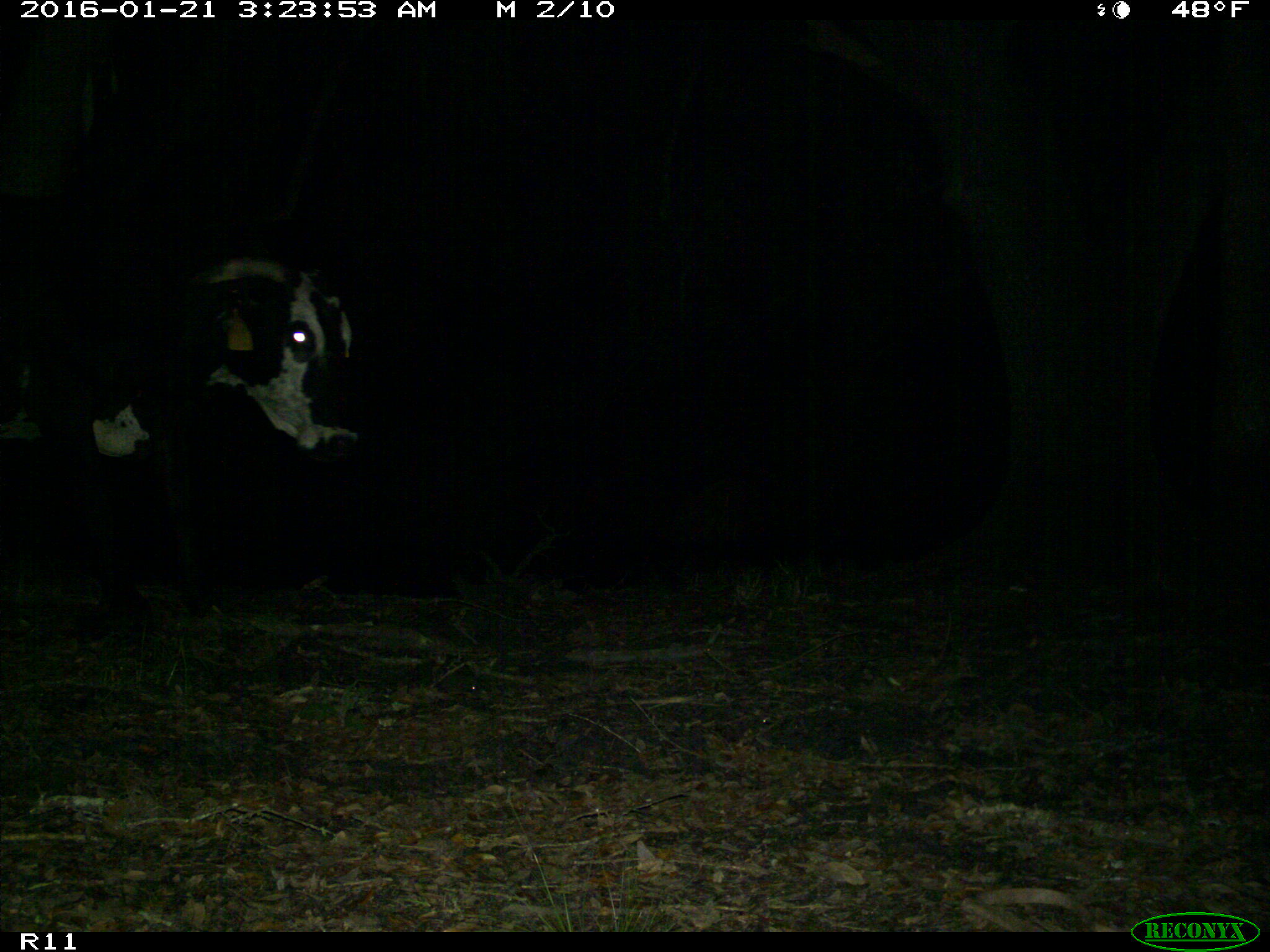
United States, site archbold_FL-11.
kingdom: Animalia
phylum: Chordata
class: Mammalia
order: Artiodactyla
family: Bovidae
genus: Bos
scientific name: Bos taurus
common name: domestic cow